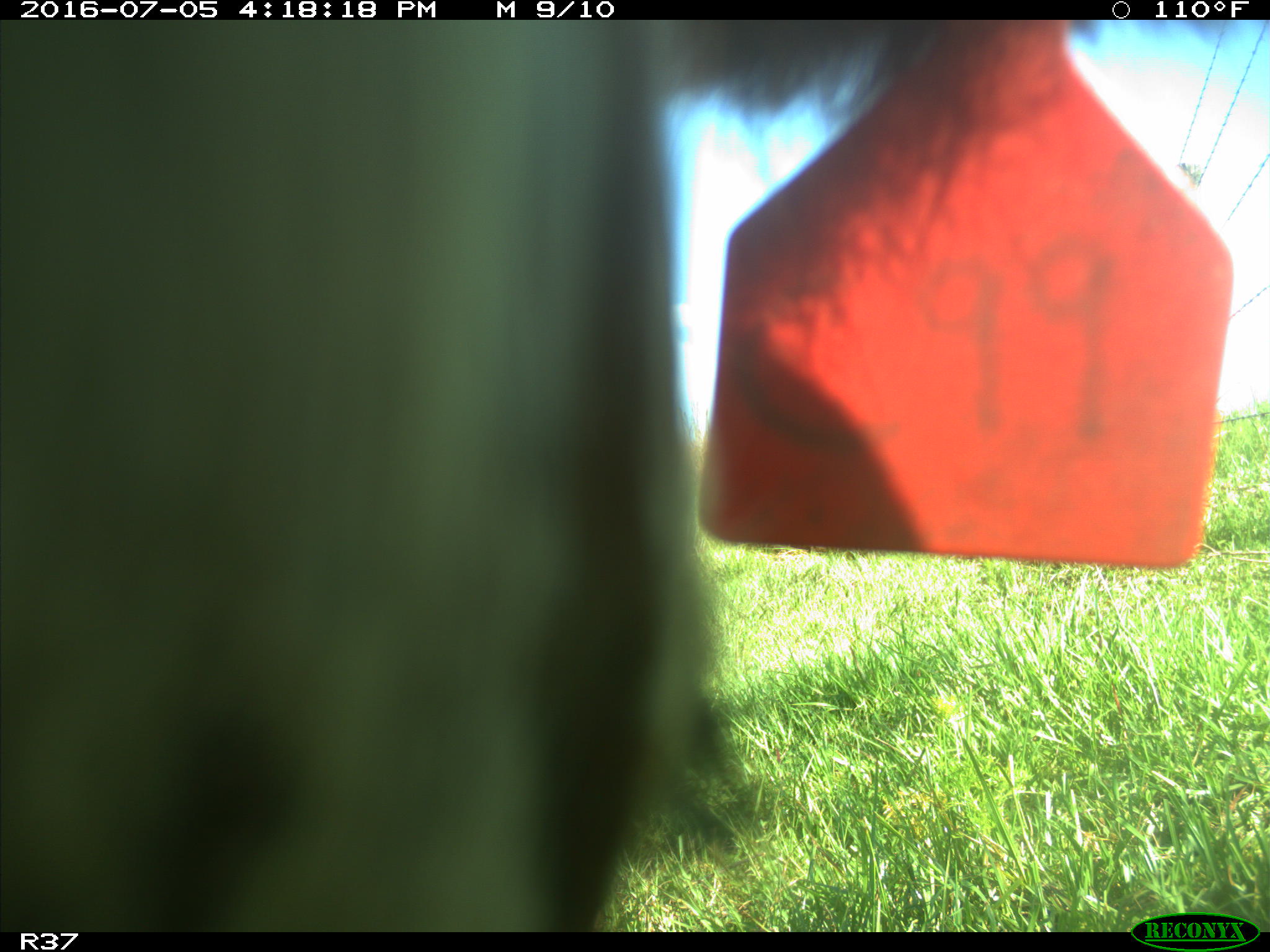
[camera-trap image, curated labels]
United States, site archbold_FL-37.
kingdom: Animalia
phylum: Chordata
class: Mammalia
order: Artiodactyla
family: Bovidae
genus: Bos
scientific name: Bos taurus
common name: domestic cow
Bos taurus (domestic cow).